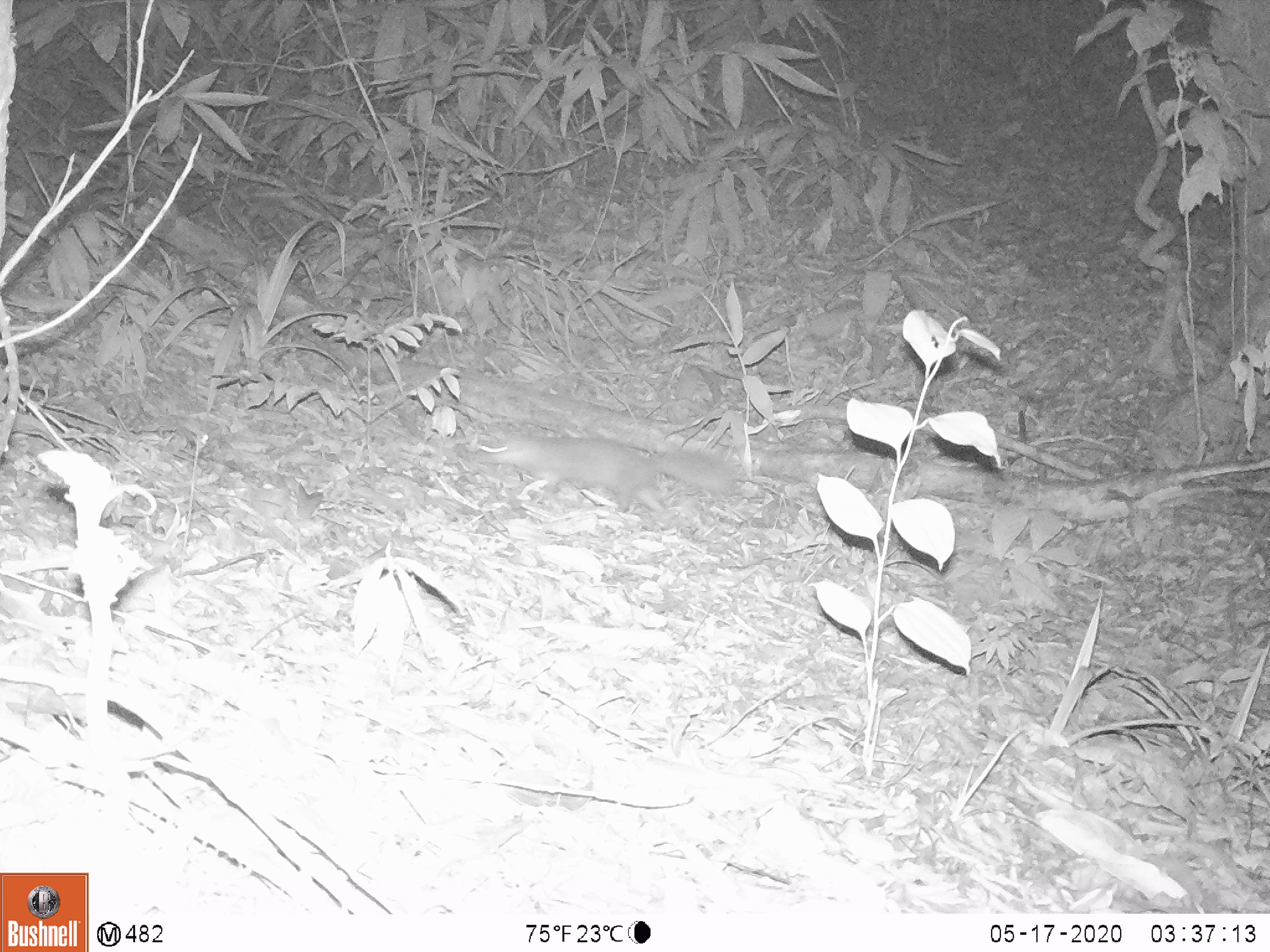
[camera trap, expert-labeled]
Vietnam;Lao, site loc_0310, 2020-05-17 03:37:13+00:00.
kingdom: Animalia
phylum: Chordata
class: Mammalia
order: Carnivora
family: Mustelidae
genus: Melogale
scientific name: Melogale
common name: ferret badger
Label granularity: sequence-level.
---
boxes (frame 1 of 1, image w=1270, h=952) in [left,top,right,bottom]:
ferret badger: [461,431,736,514]